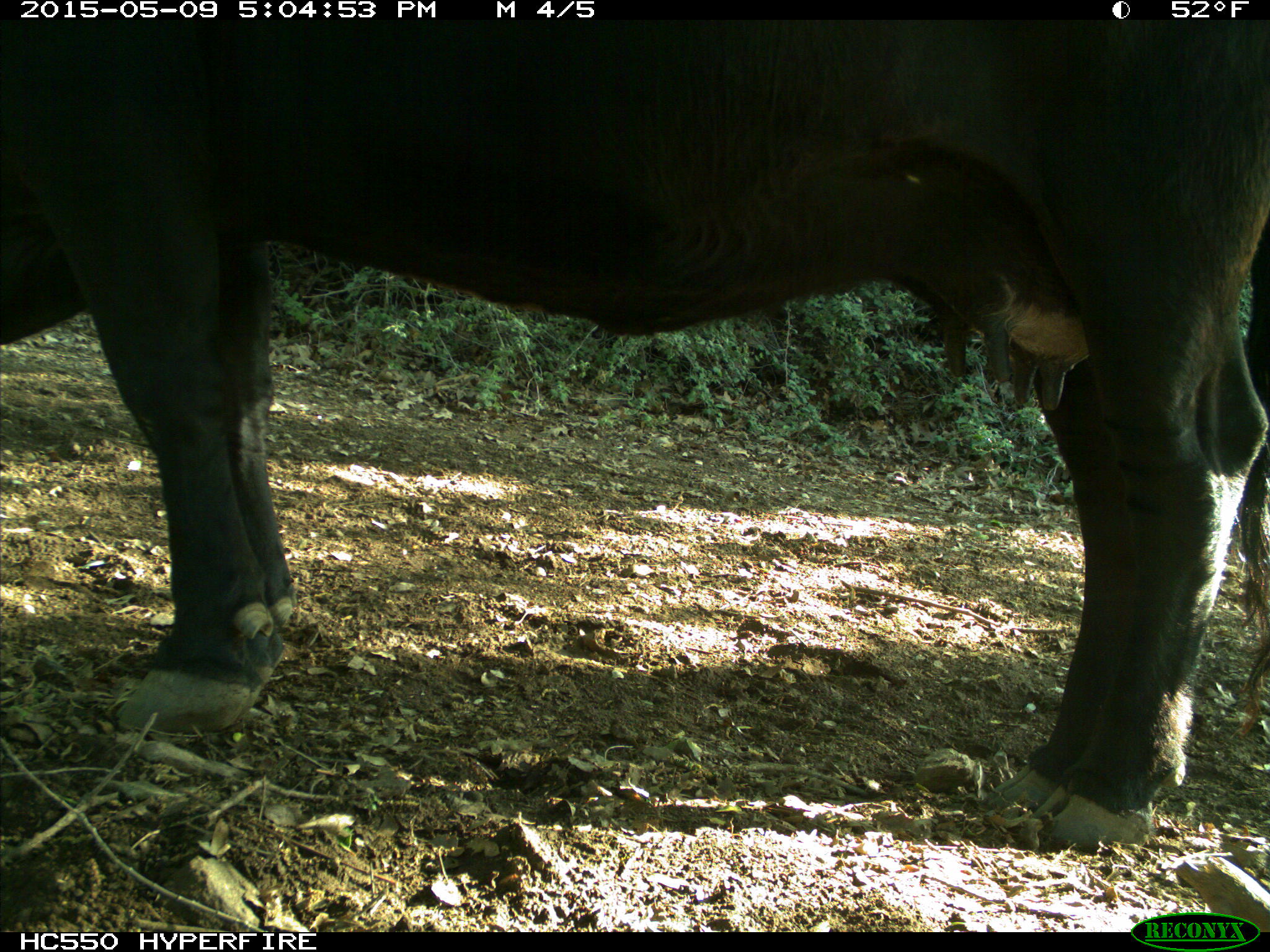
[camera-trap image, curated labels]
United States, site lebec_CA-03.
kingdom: Animalia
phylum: Chordata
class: Mammalia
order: Artiodactyla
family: Bovidae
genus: Bos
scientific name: Bos taurus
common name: domestic cow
Bos taurus (domestic cow).